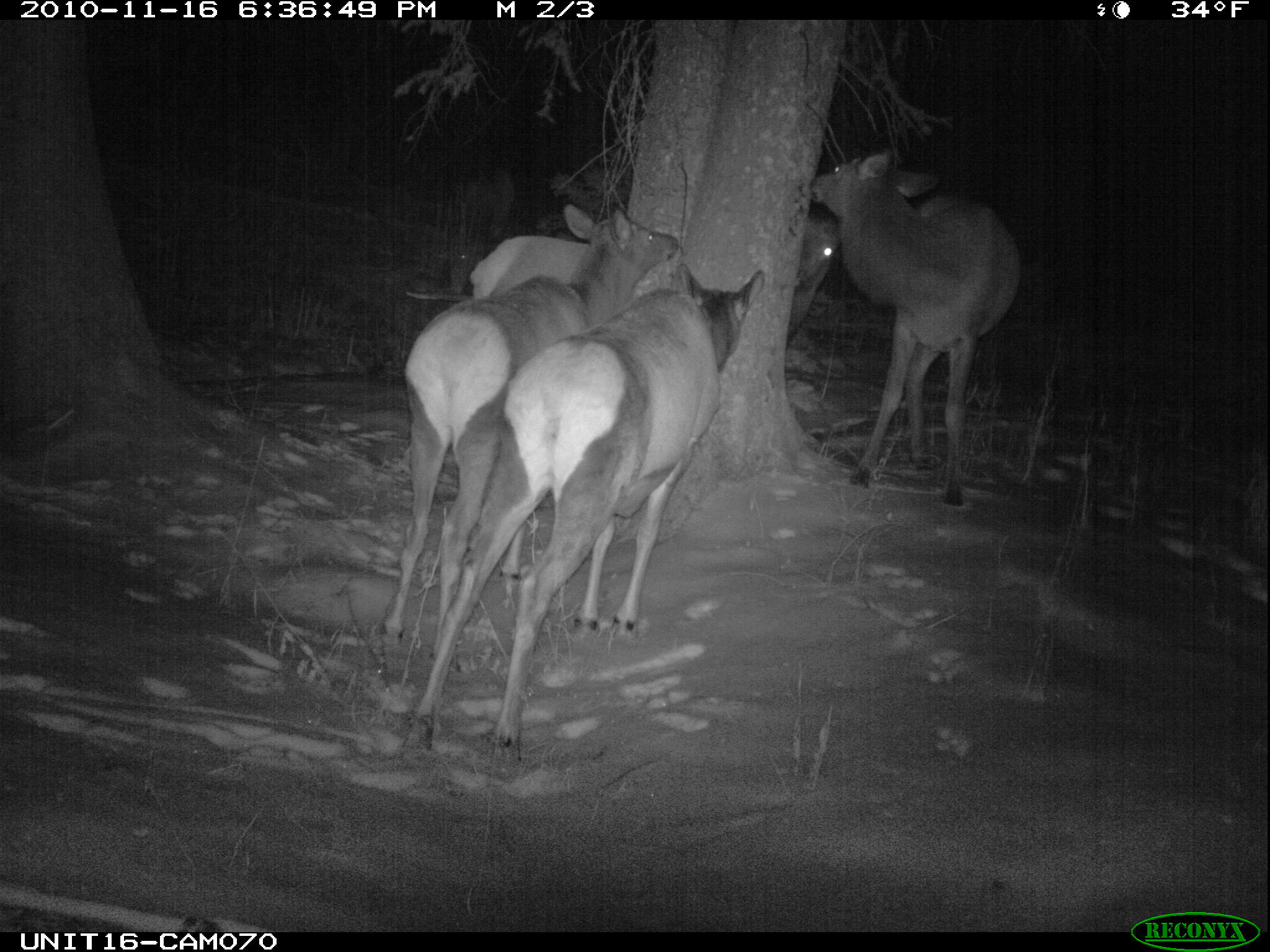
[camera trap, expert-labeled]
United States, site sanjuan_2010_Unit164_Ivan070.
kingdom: Animalia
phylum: Chordata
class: Mammalia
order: Artiodactyla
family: Cervidae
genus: Cervus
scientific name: Cervus elaphus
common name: red deer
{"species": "Cervus elaphus (red deer)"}